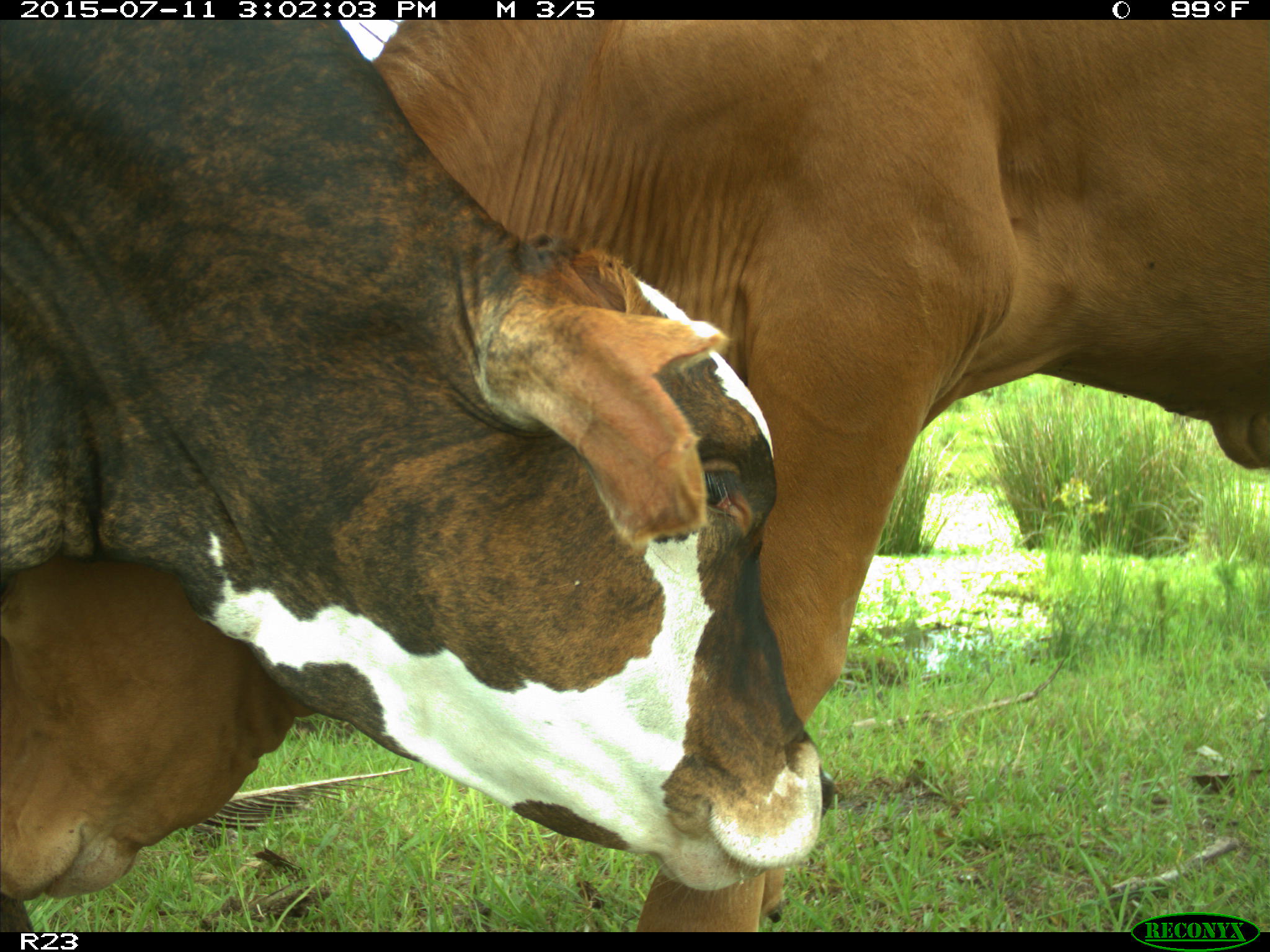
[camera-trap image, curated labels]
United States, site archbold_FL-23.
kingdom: Animalia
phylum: Chordata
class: Mammalia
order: Artiodactyla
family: Bovidae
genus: Bos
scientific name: Bos taurus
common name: domestic cow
Bos taurus (domestic cow).